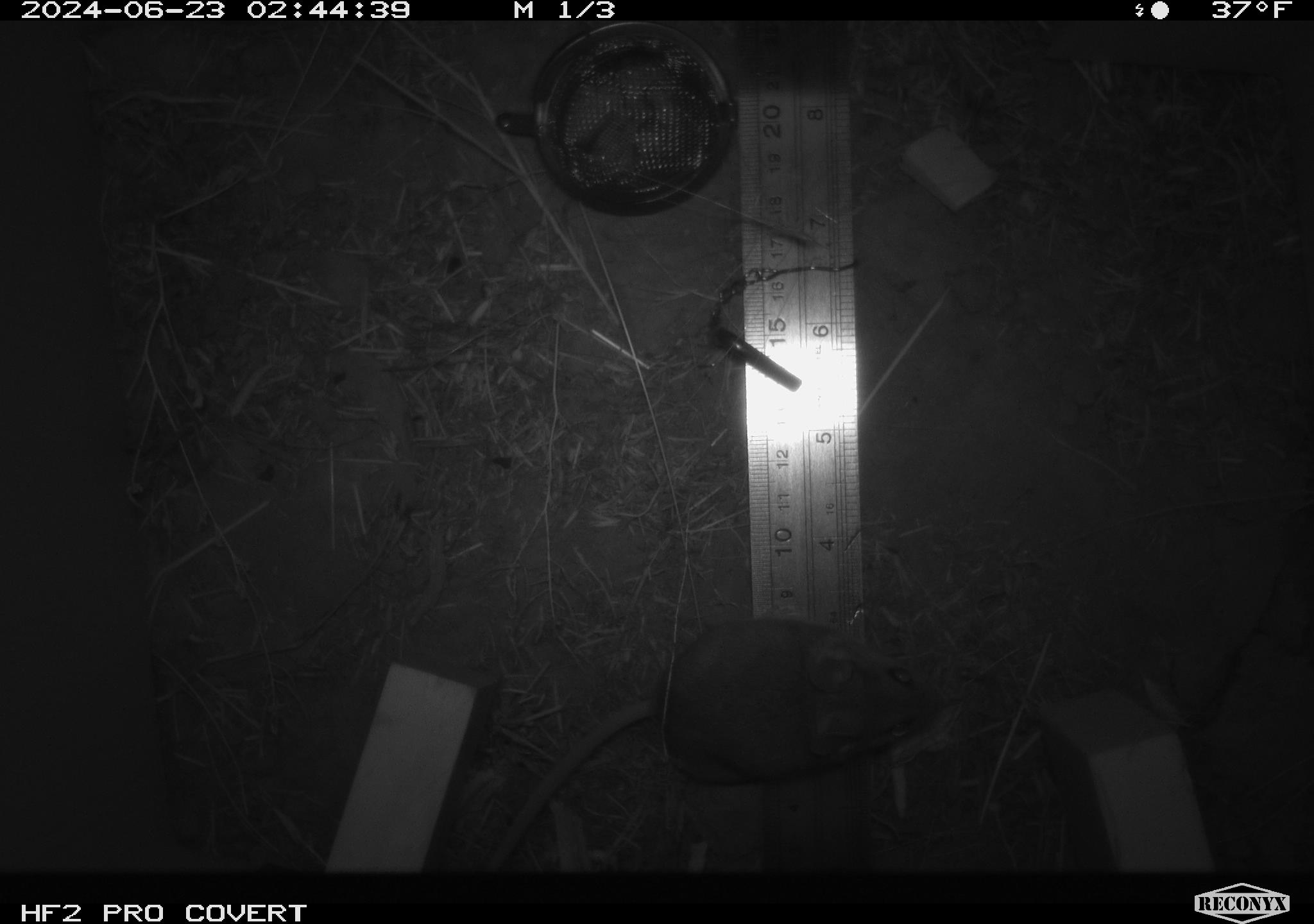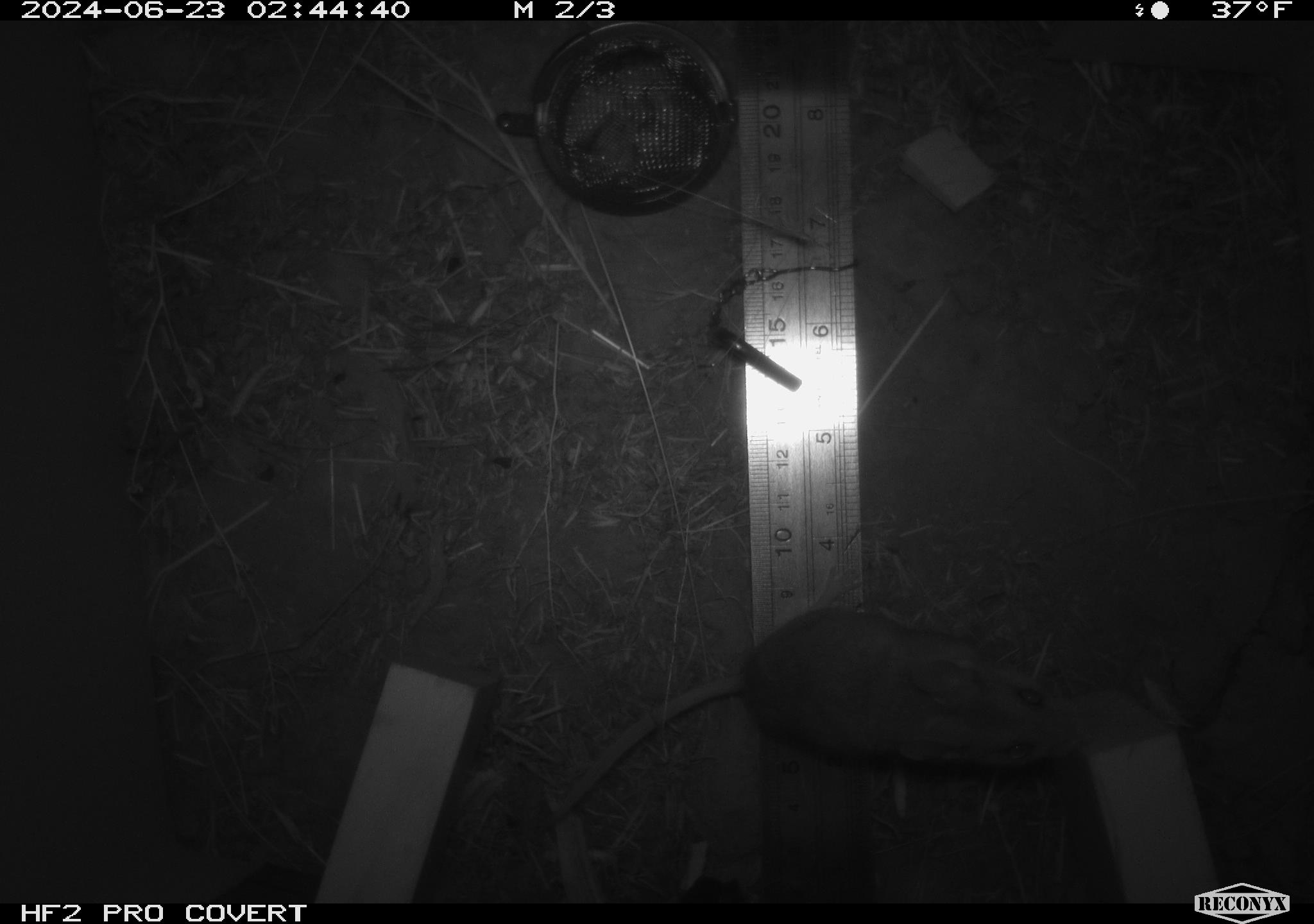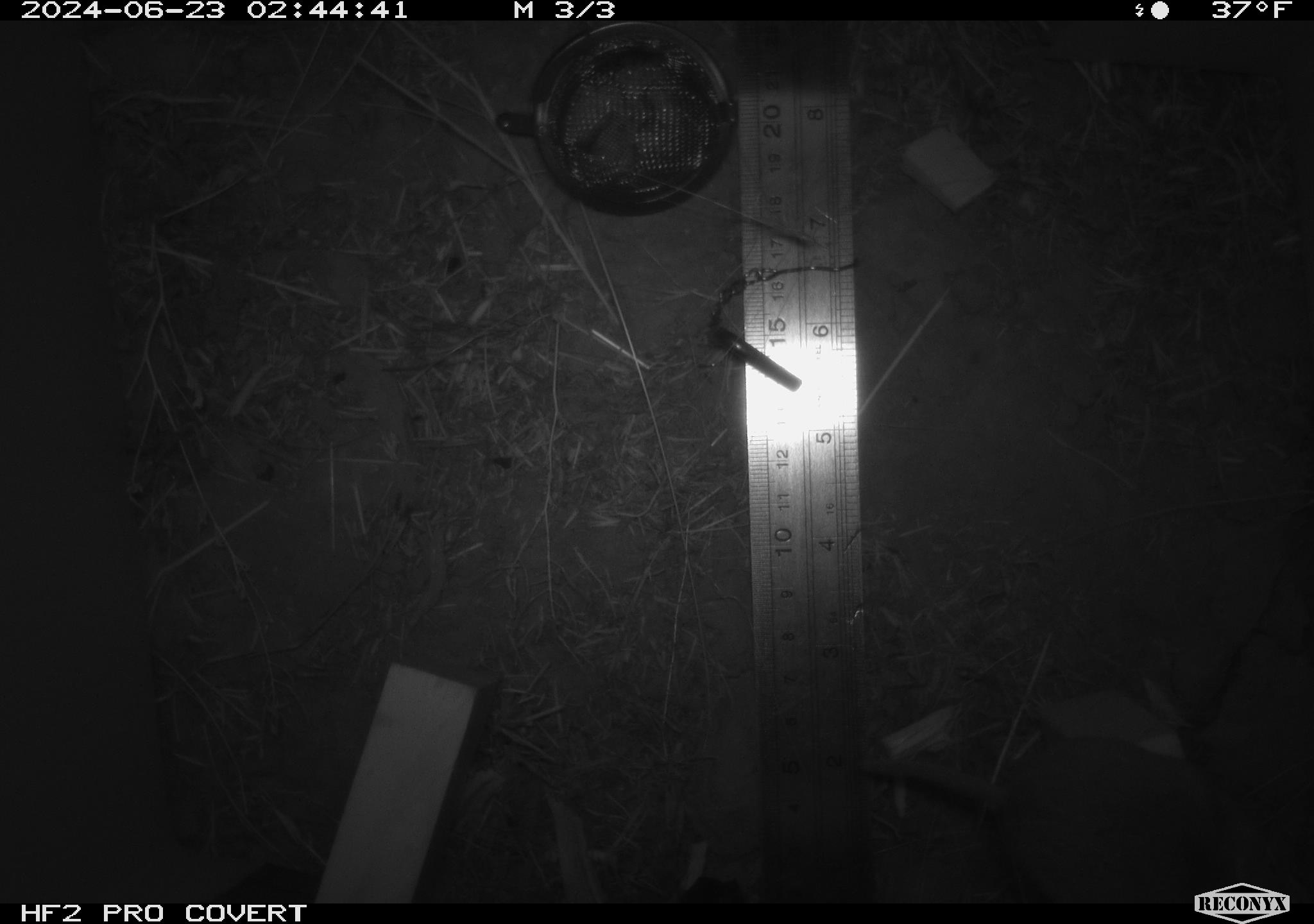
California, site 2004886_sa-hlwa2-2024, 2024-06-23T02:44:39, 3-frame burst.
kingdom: Animalia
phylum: Chordata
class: Mammalia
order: Rodentia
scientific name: Rodentia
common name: mouse species